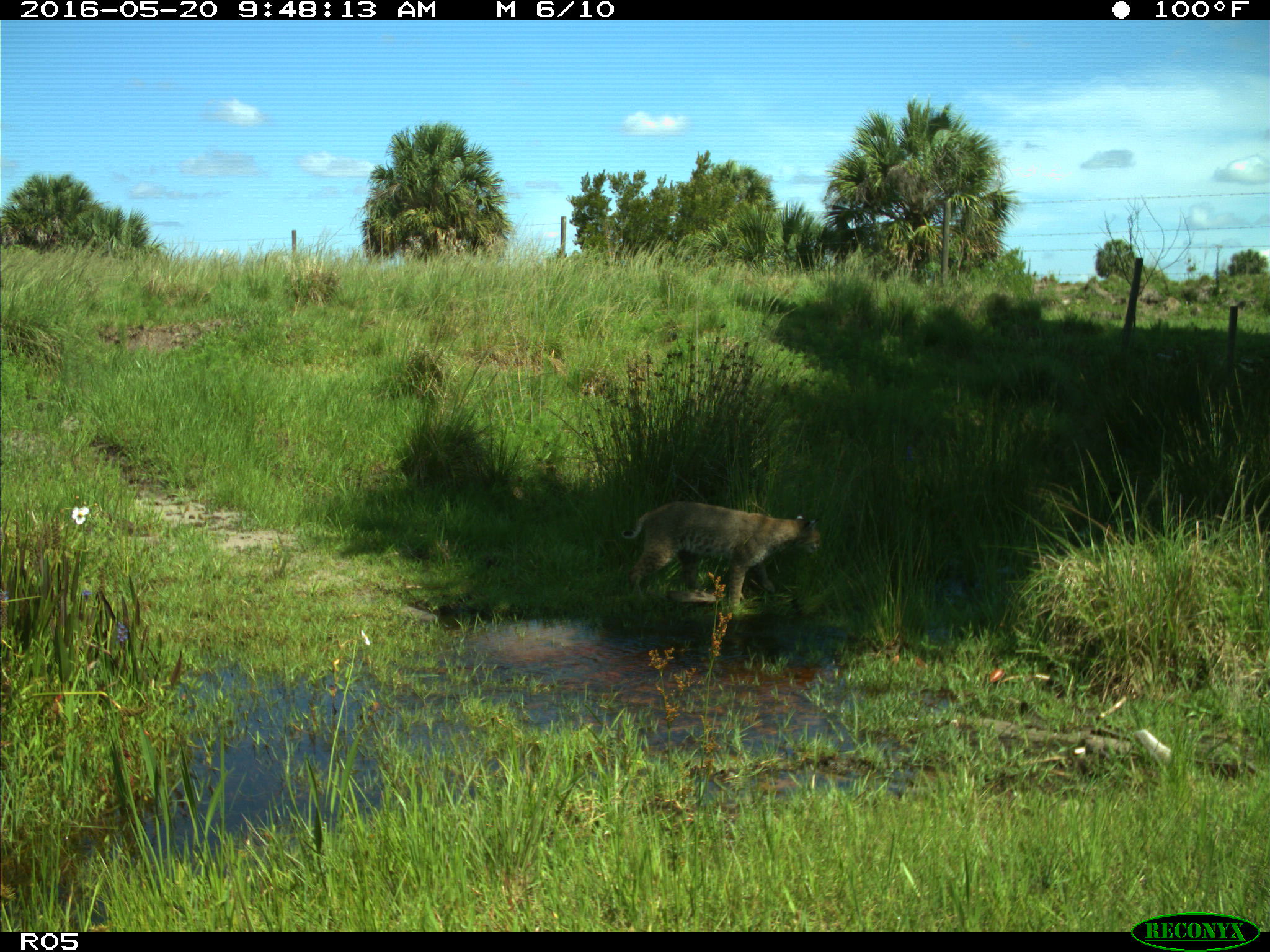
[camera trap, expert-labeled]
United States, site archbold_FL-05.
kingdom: Animalia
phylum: Chordata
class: Mammalia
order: Carnivora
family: Felidae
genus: Lynx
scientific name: Lynx rufus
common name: bobcat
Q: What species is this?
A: Lynx rufus (bobcat).